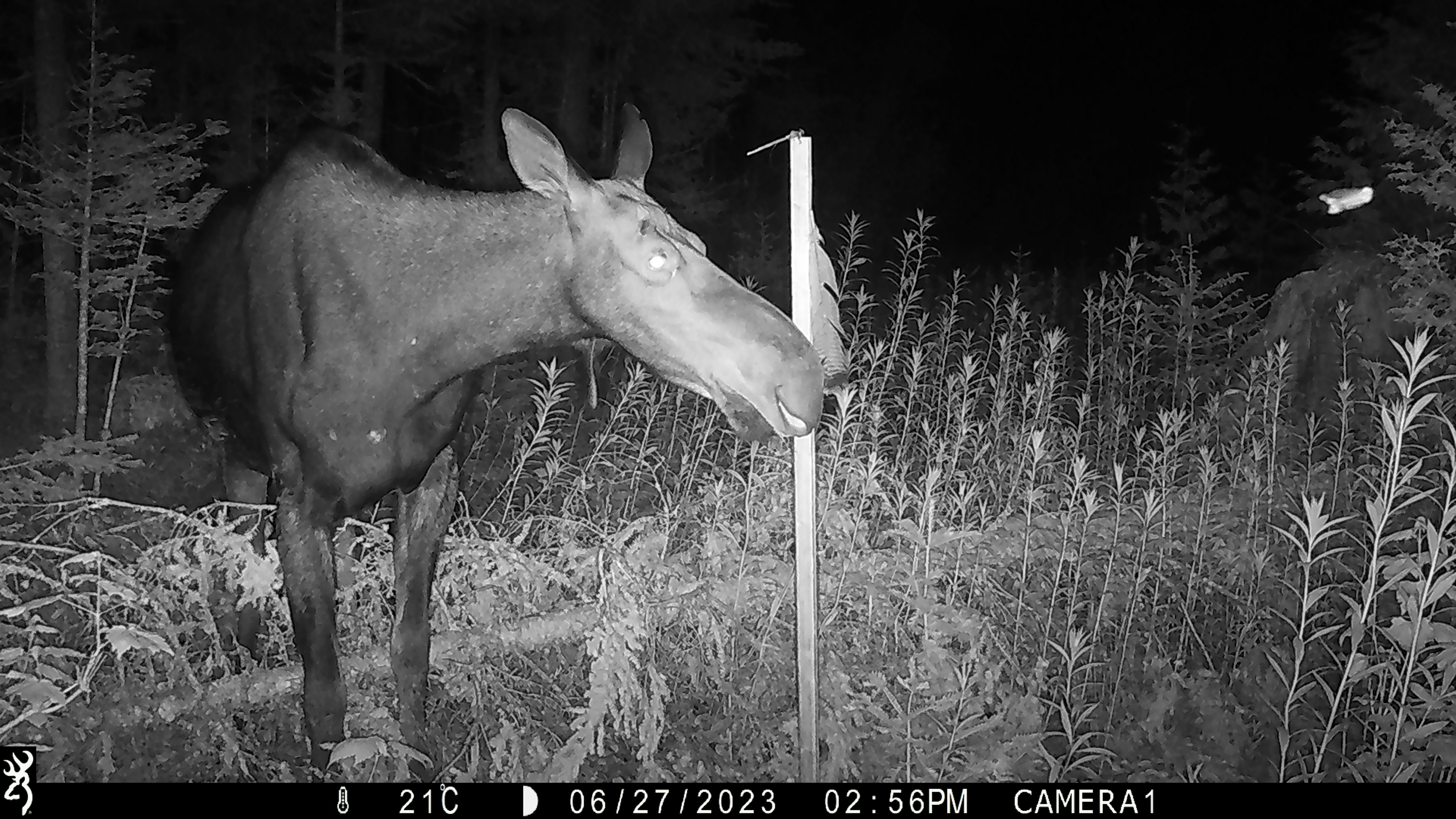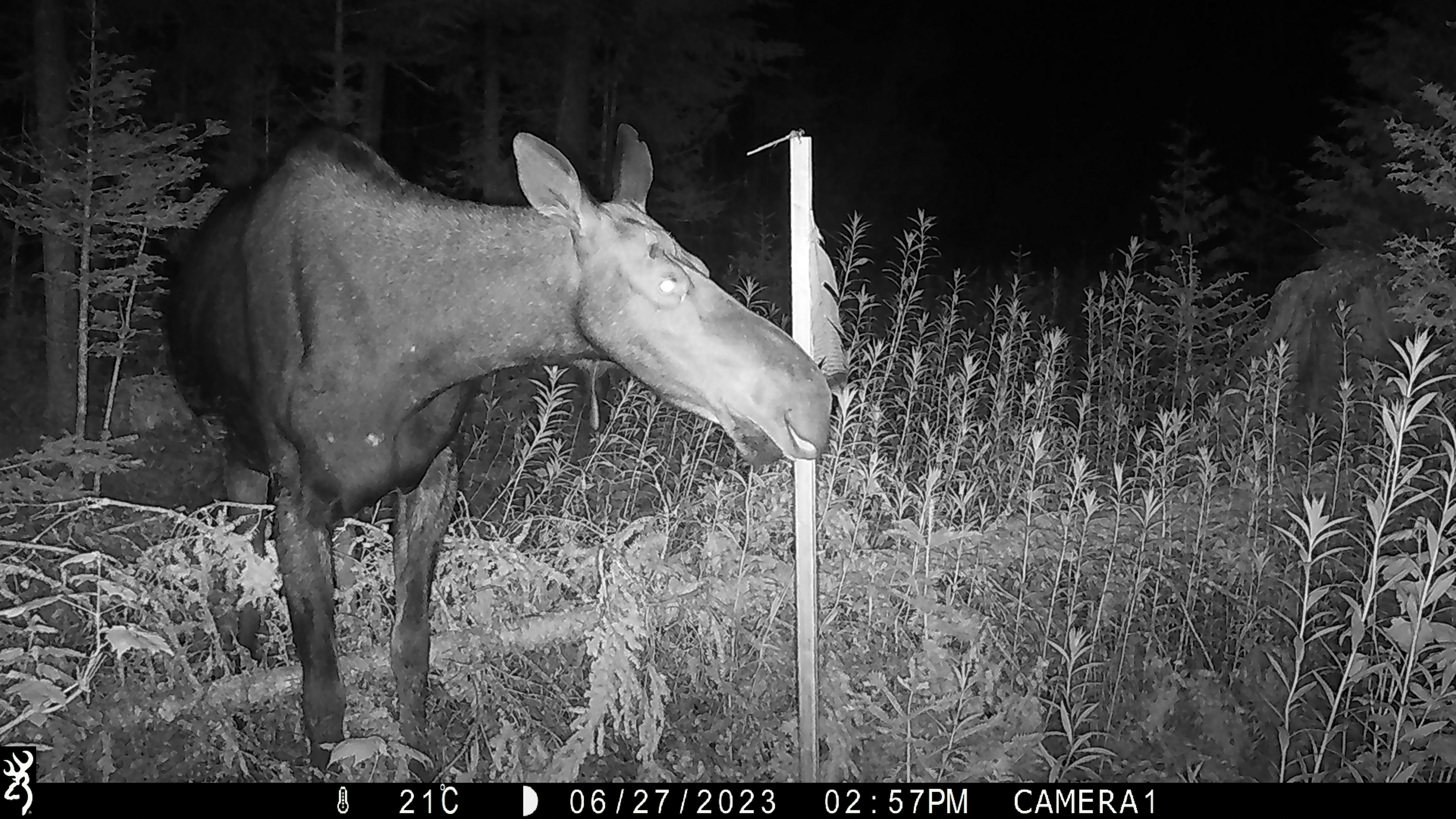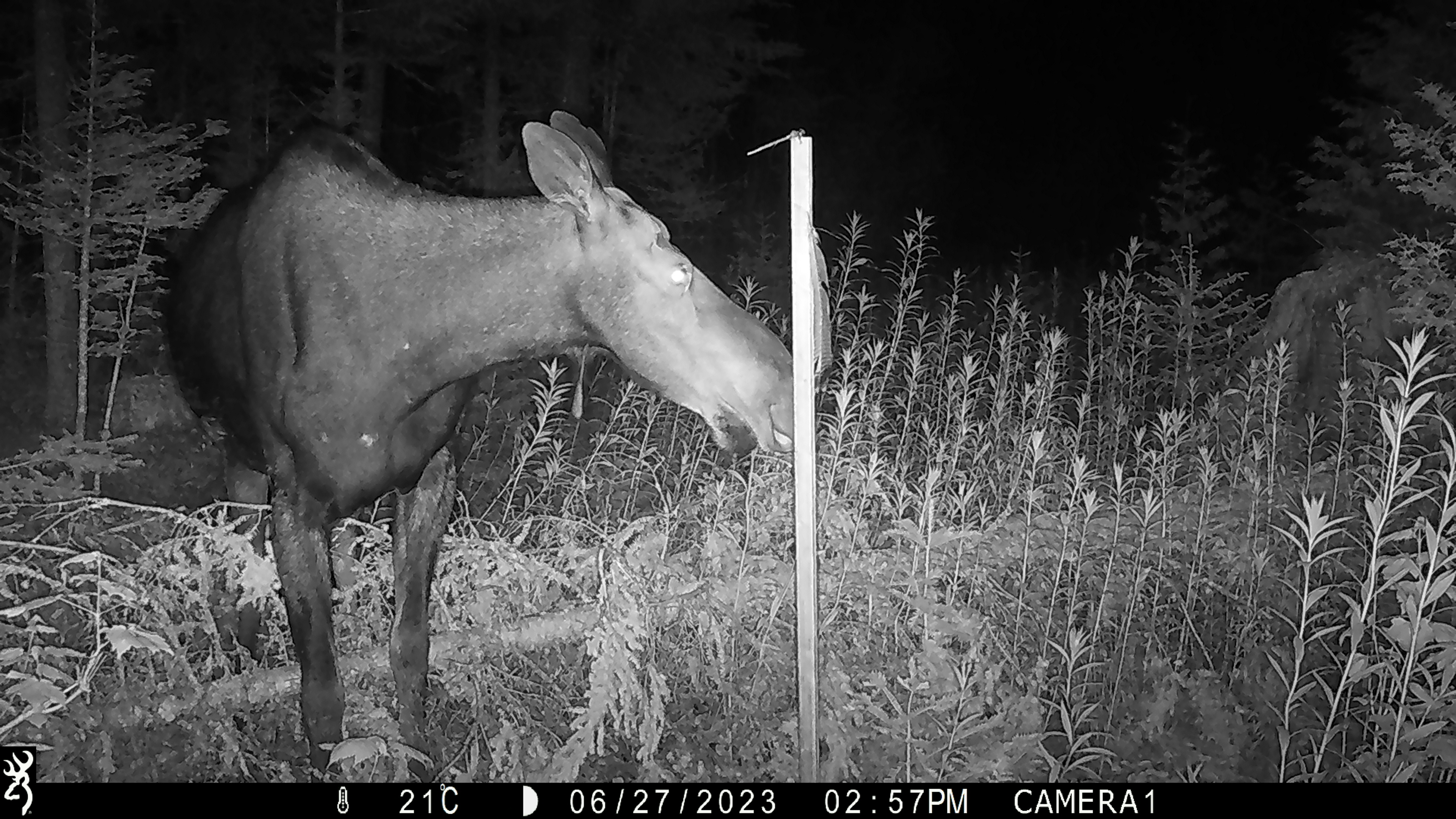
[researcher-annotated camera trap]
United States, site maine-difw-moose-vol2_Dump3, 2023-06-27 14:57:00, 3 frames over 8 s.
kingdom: Animalia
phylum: Chordata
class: Mammalia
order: Artiodactyla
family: Cervidae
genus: Alces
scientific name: Alces alces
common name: moose